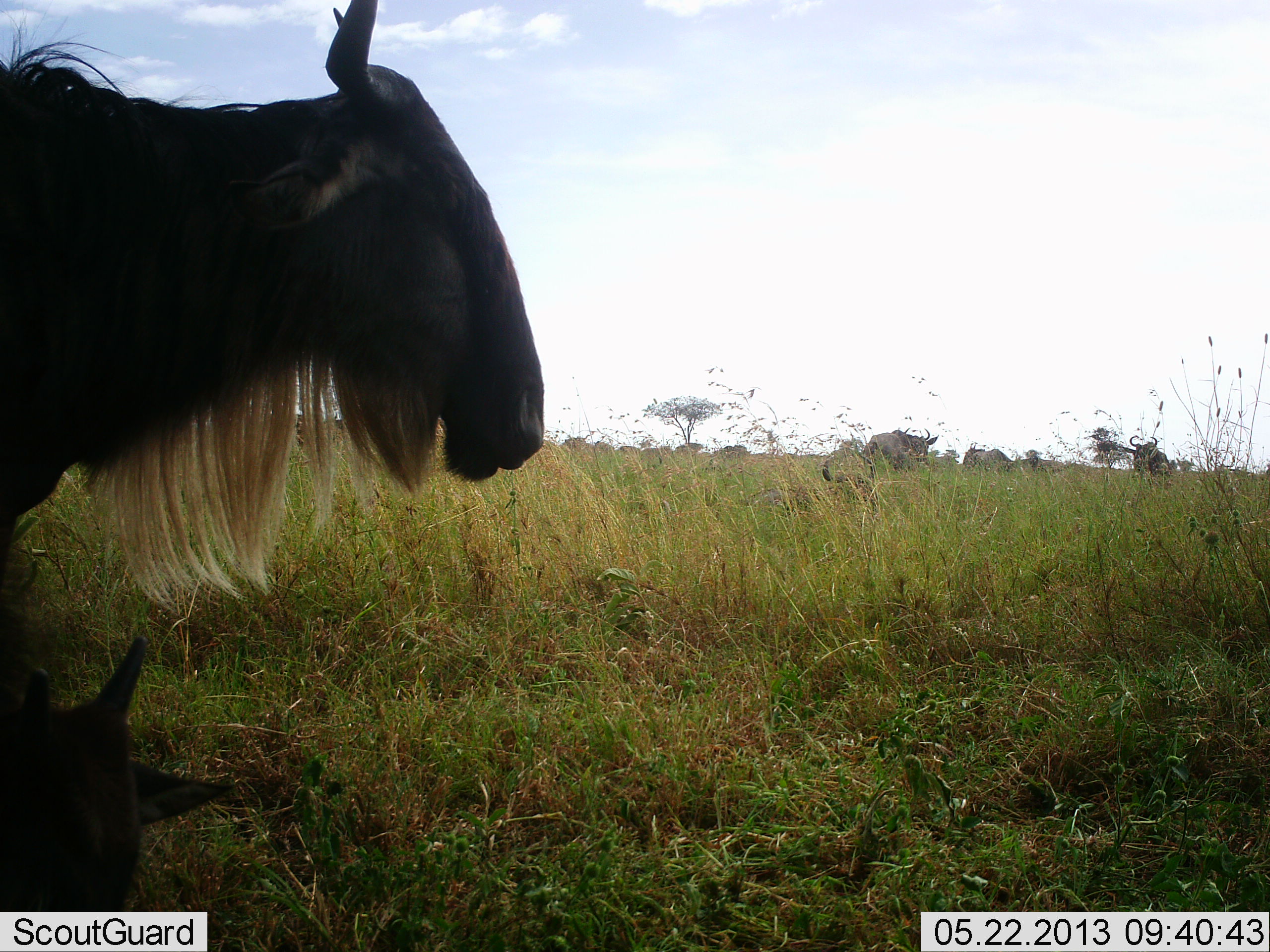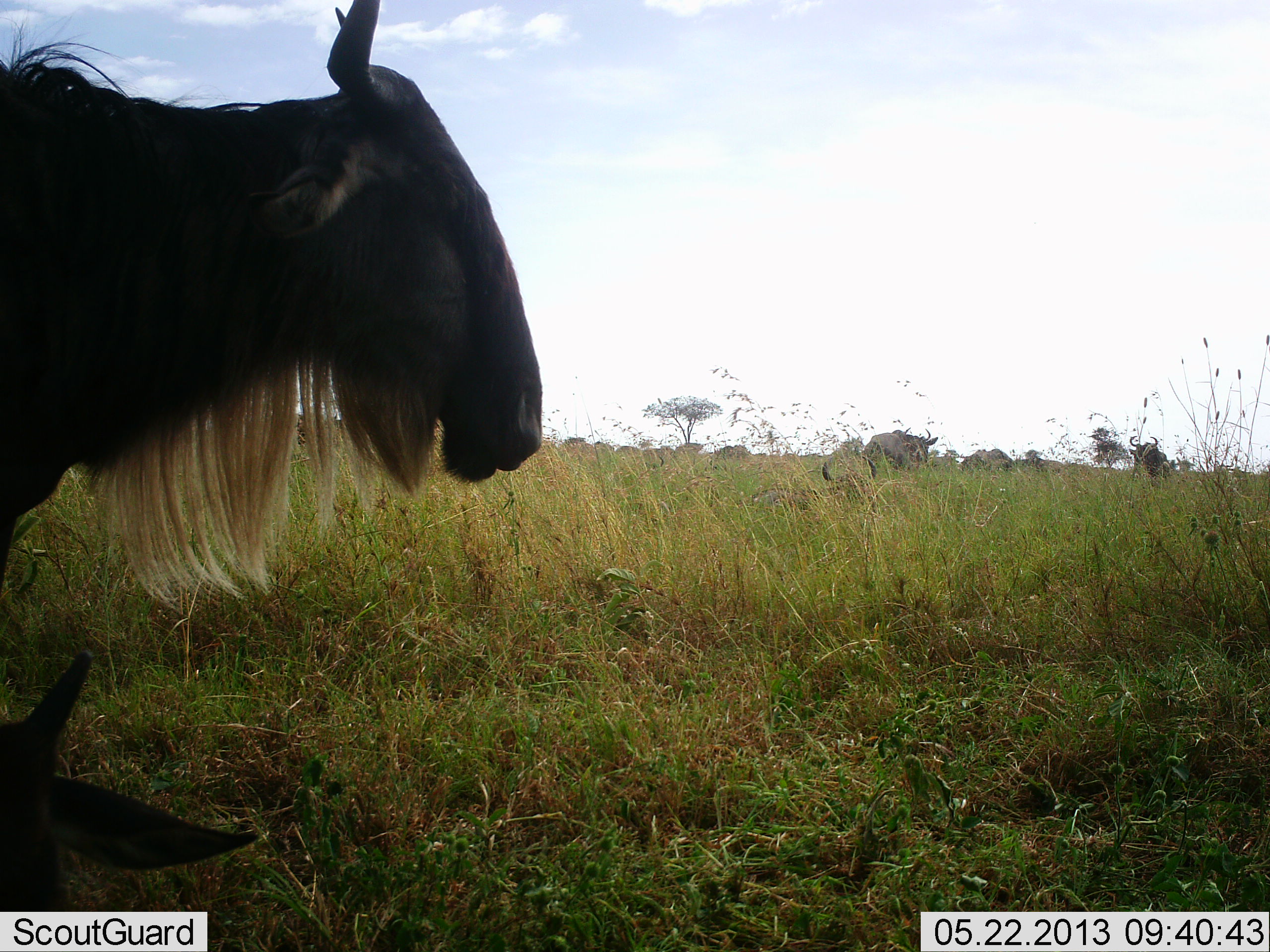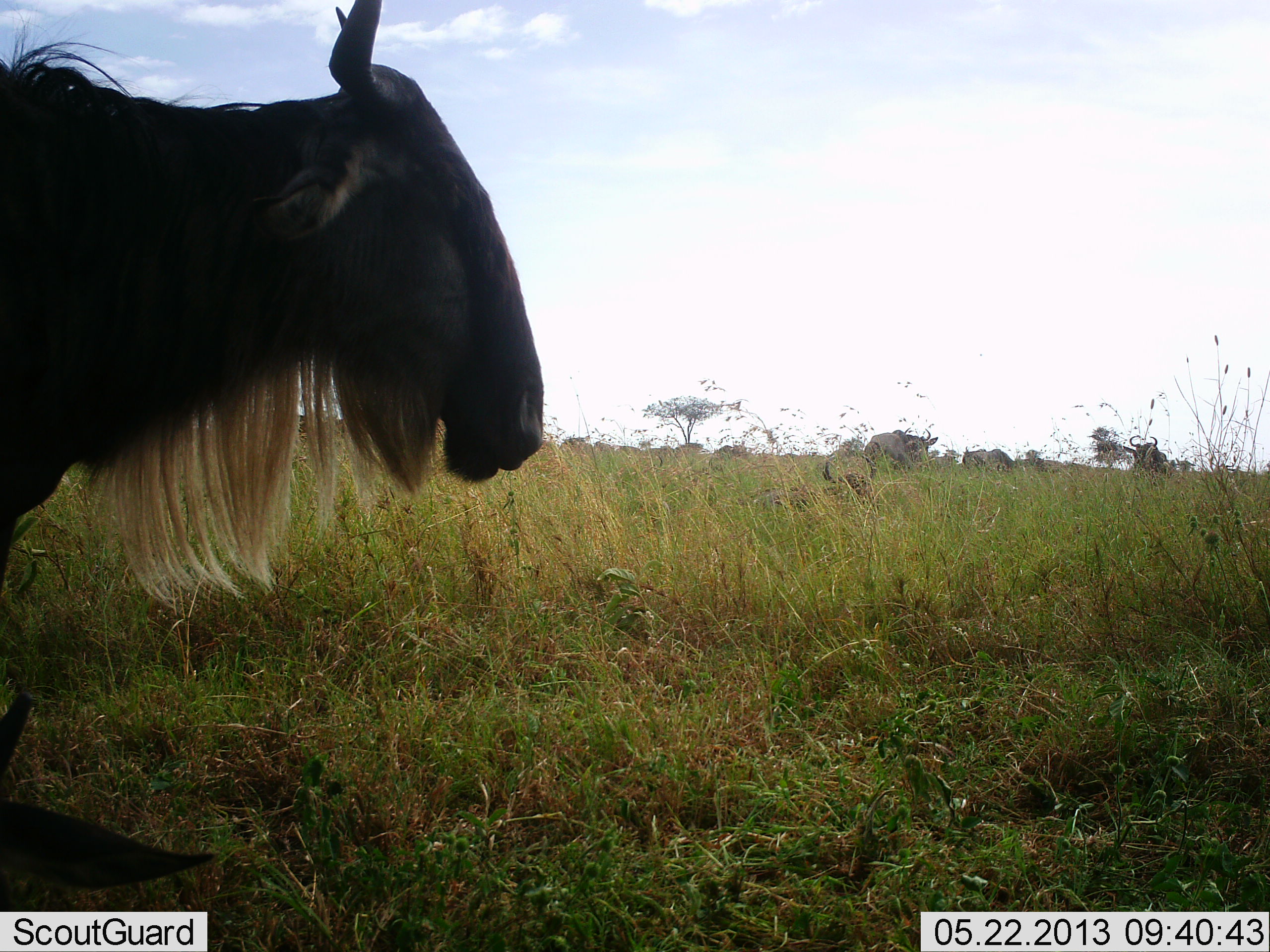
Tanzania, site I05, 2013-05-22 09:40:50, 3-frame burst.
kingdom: Animalia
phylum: Chordata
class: Mammalia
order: Artiodactyla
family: Bovidae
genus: Connochaetes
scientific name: Connochaetes taurinus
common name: blue wildebeest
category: wildebeest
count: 6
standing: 90%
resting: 40%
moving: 10%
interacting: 0%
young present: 50%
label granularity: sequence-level